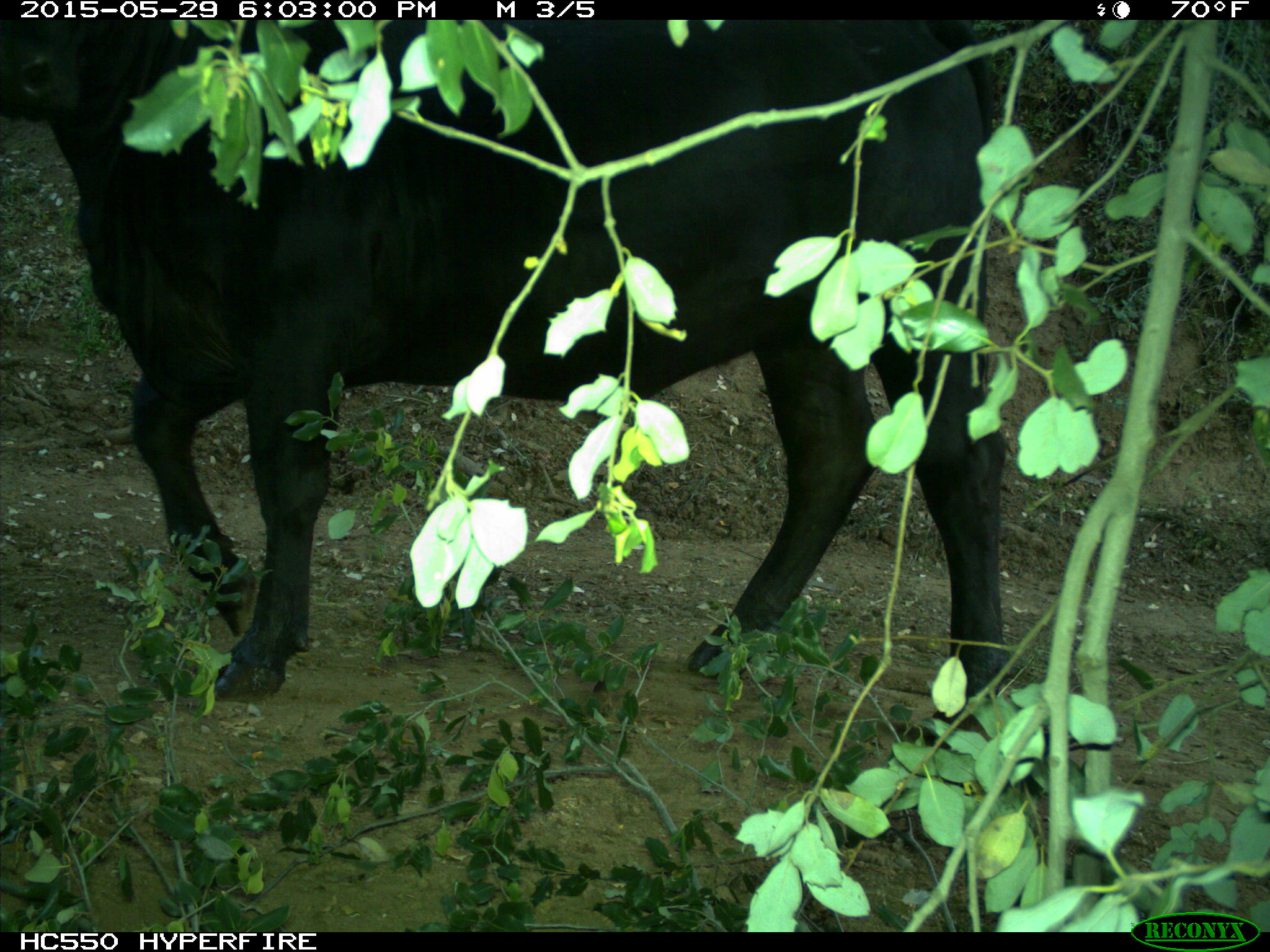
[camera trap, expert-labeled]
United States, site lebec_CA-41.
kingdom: Animalia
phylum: Chordata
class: Mammalia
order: Artiodactyla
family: Bovidae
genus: Bos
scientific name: Bos taurus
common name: domestic cow